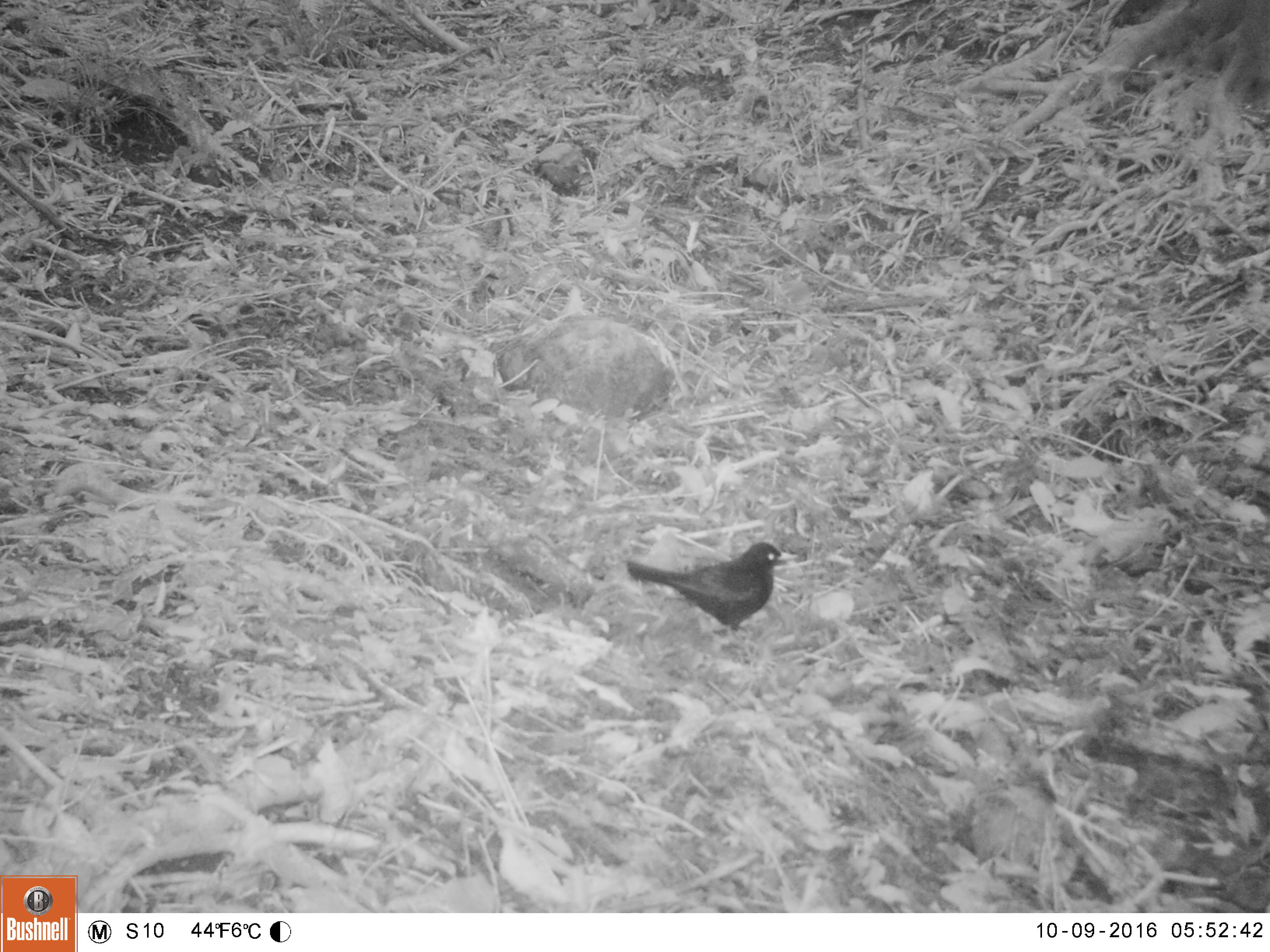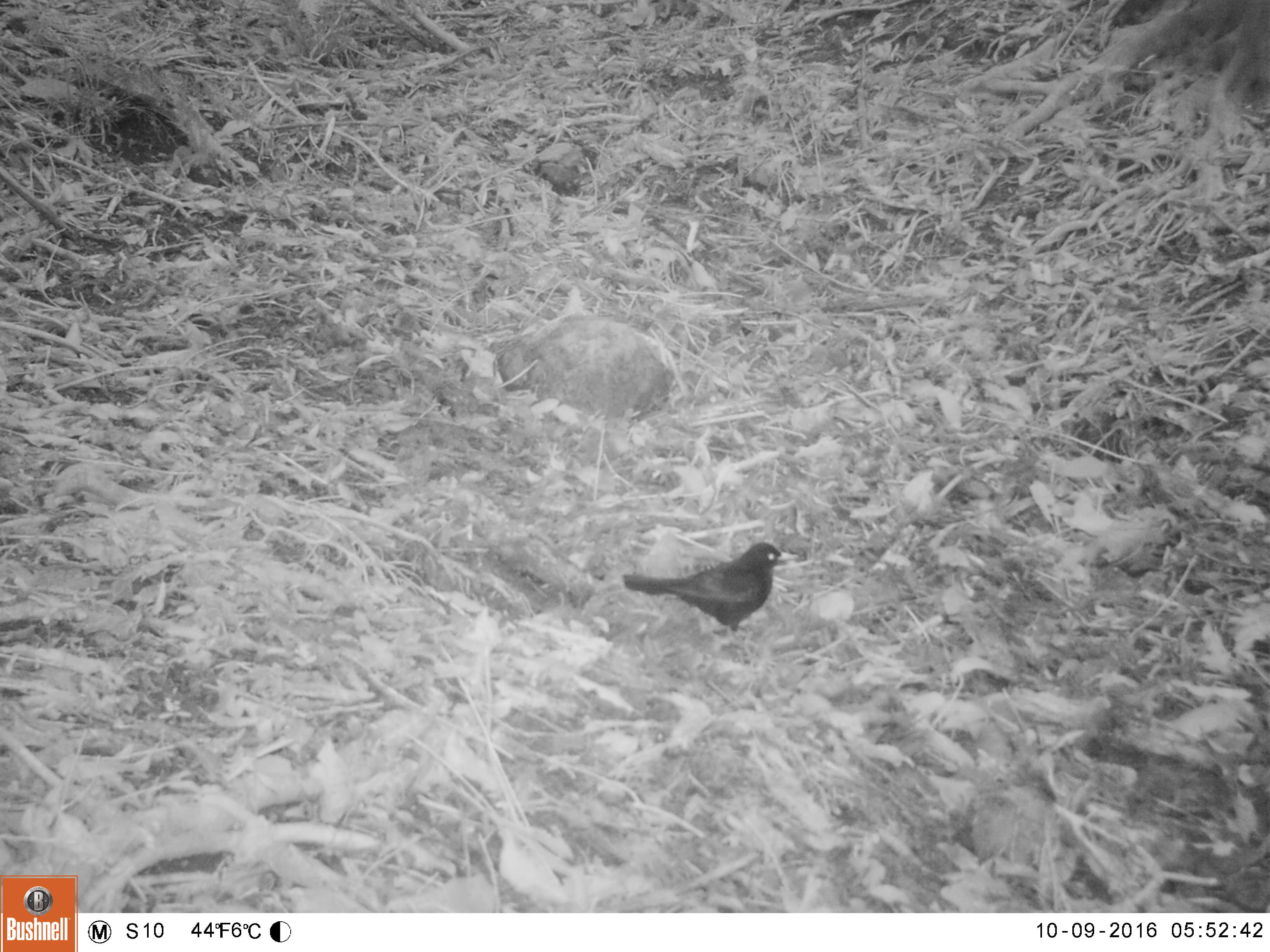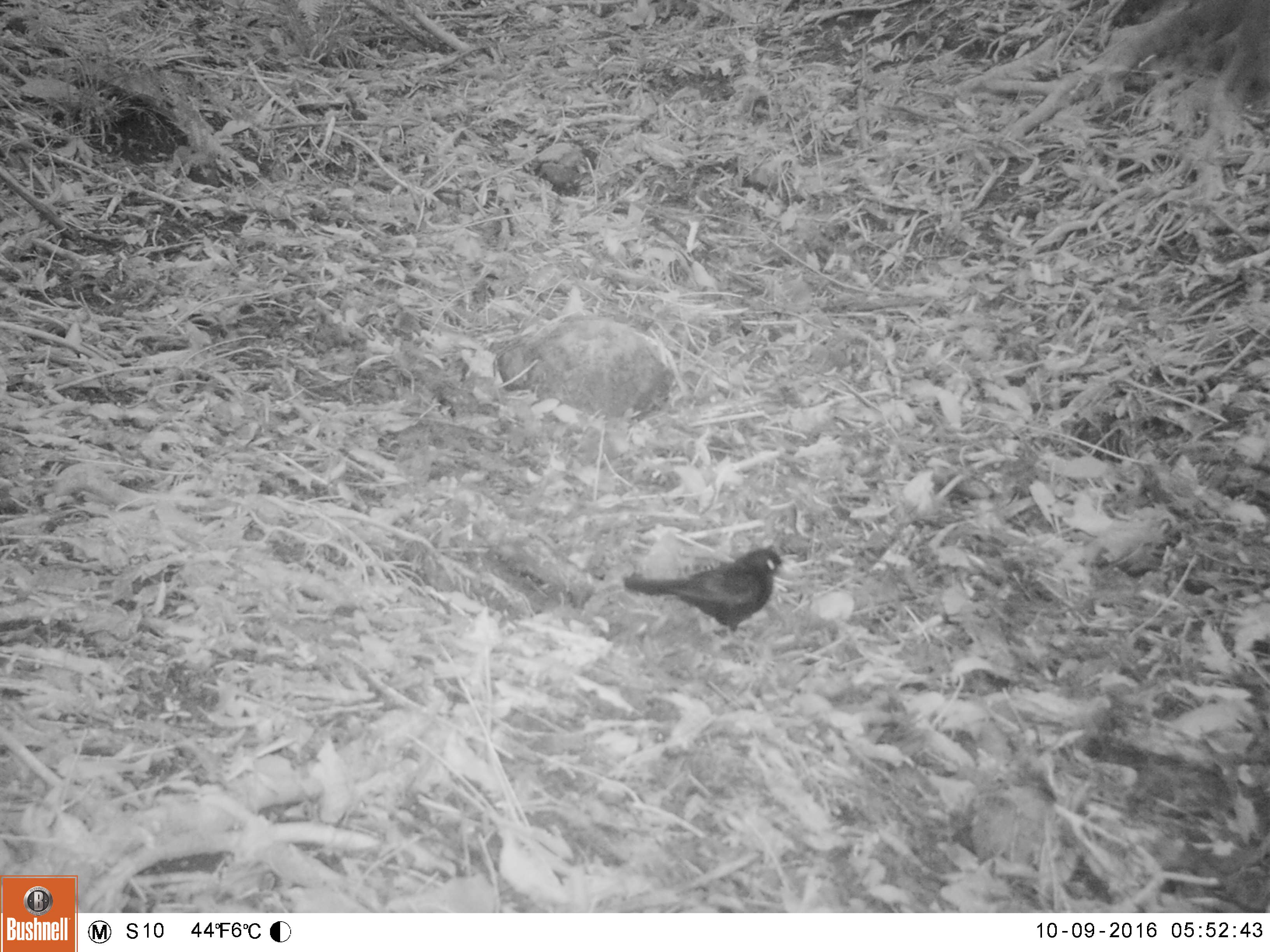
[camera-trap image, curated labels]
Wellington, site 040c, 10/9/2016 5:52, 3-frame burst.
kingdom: Animalia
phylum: Chordata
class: Aves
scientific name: Aves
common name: bird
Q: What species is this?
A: Bird (Aves).